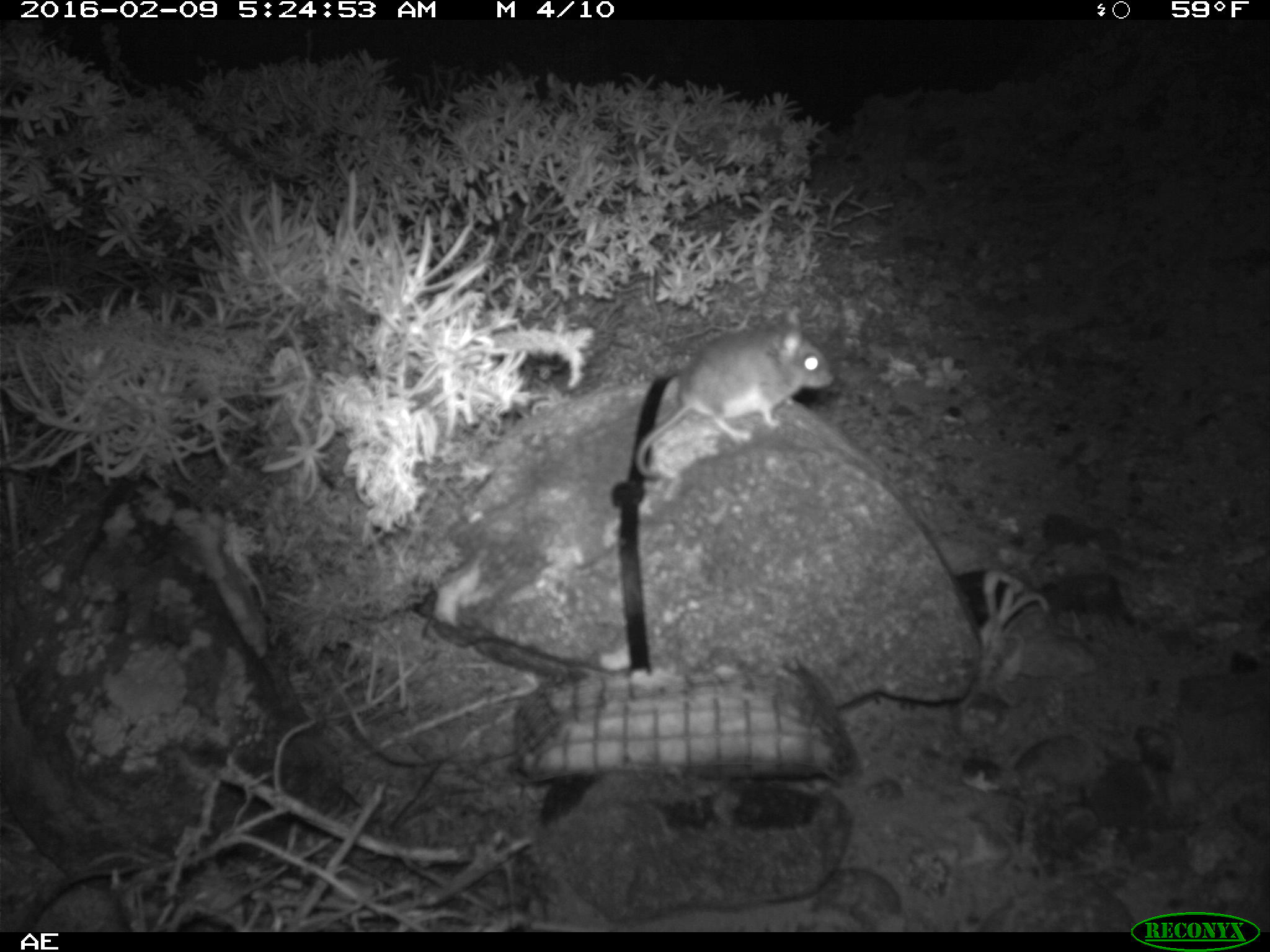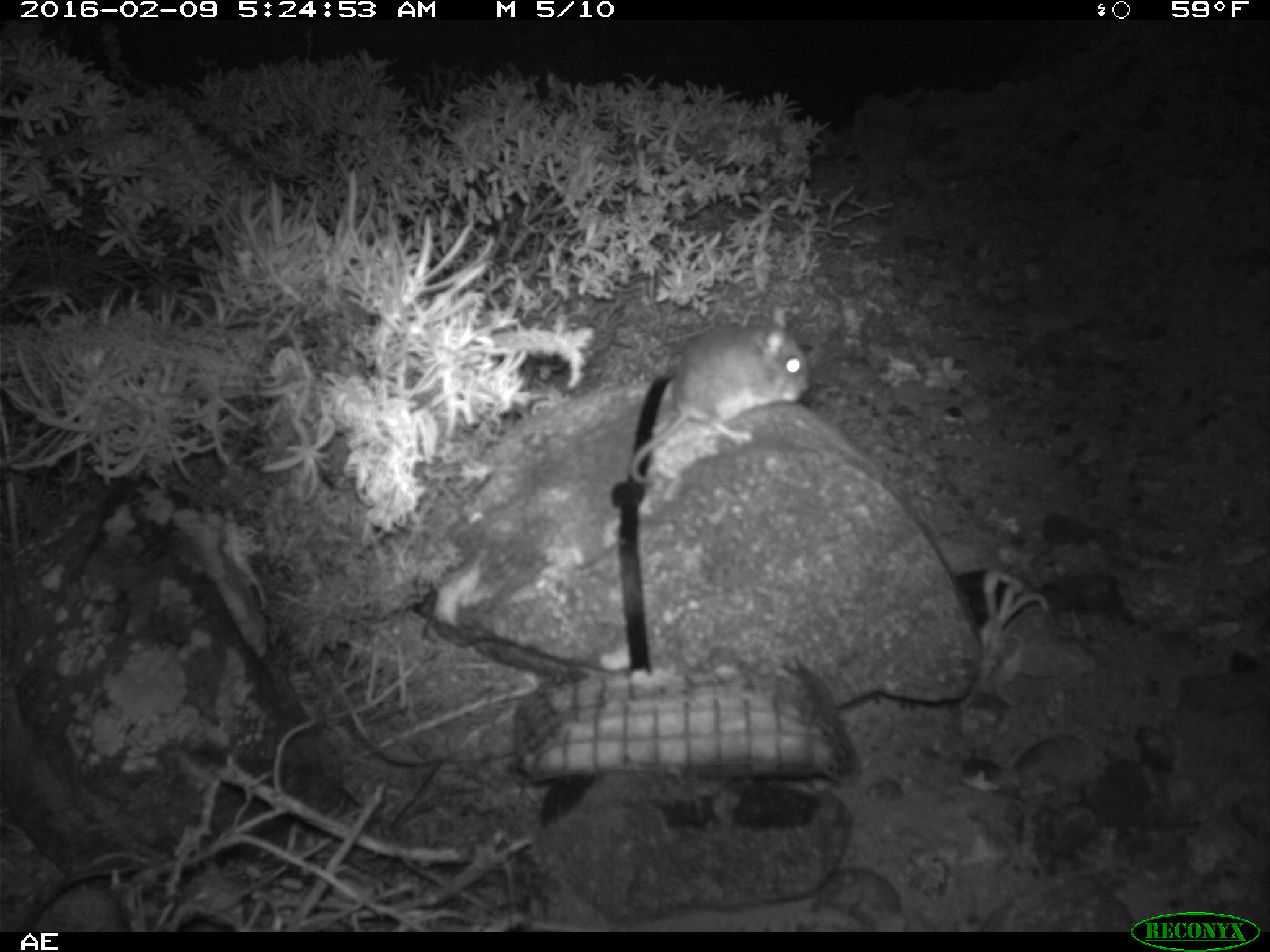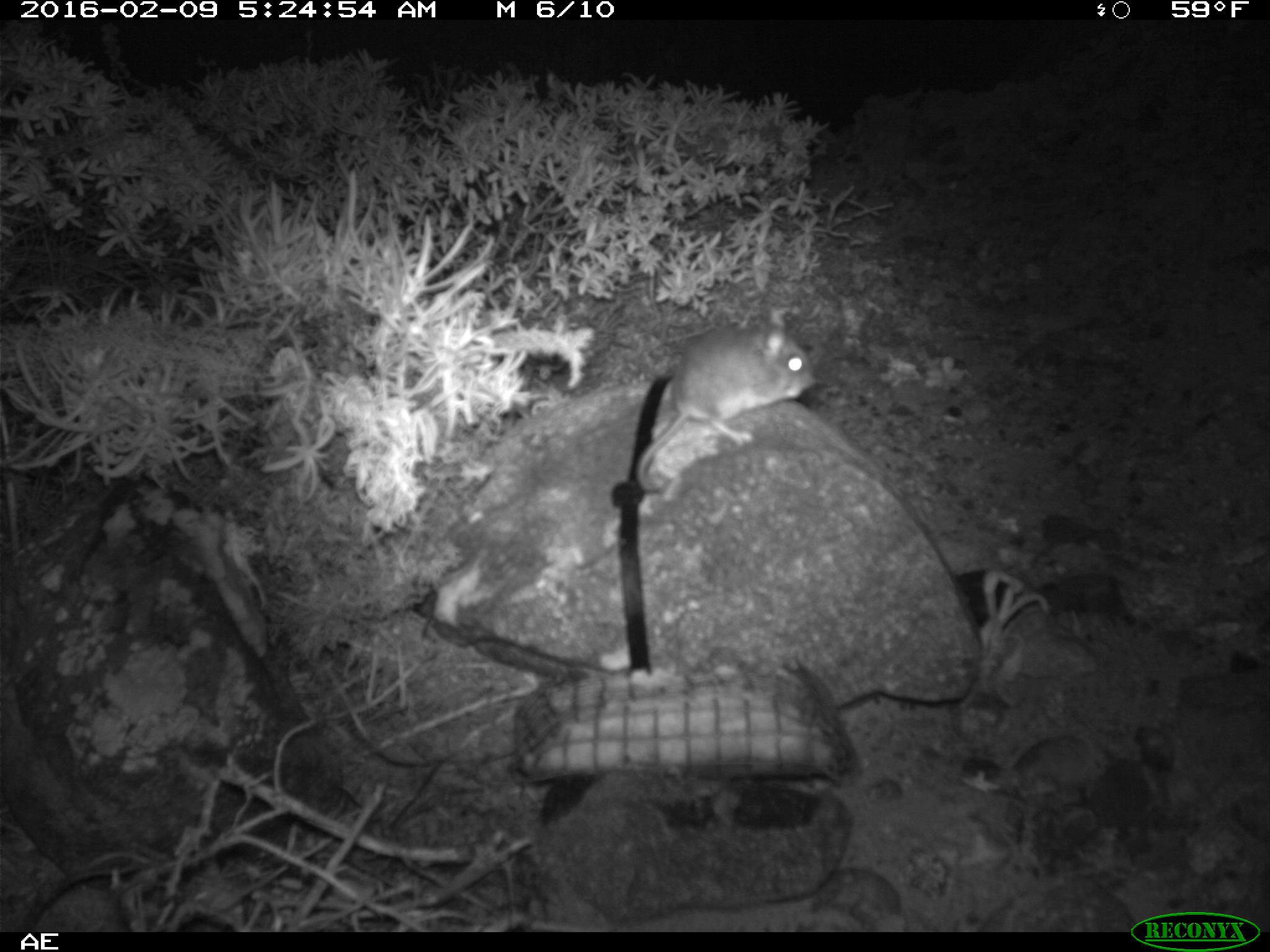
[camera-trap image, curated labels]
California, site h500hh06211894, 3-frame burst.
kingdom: Animalia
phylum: Chordata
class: Mammalia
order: Rodentia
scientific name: Rodentia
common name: rodent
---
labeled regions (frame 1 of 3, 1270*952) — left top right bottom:
rodent: 634 312 833 474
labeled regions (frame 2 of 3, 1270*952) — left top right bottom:
rodent: 626 307 808 485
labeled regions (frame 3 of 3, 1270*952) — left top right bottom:
rodent: 627 306 815 495